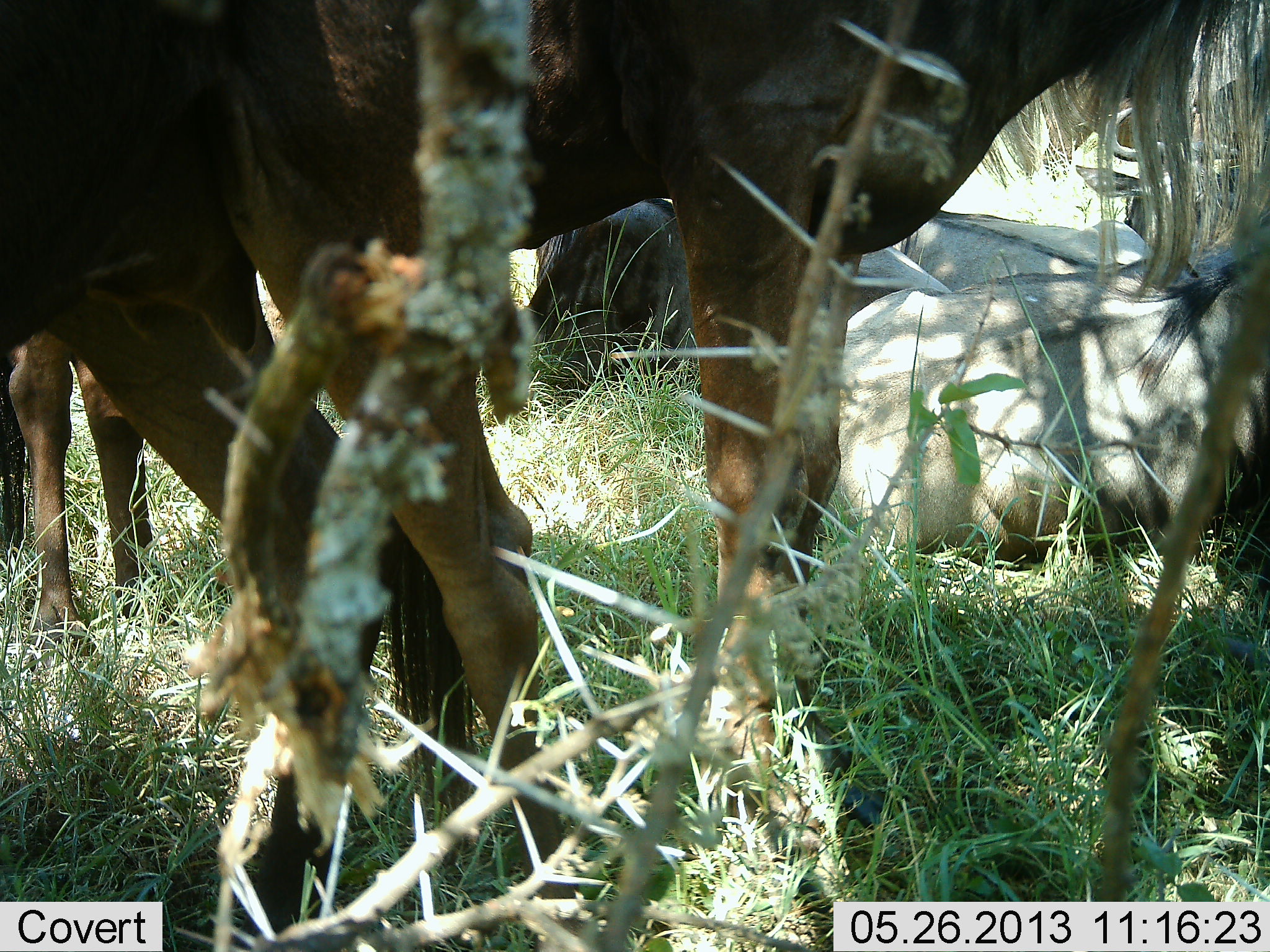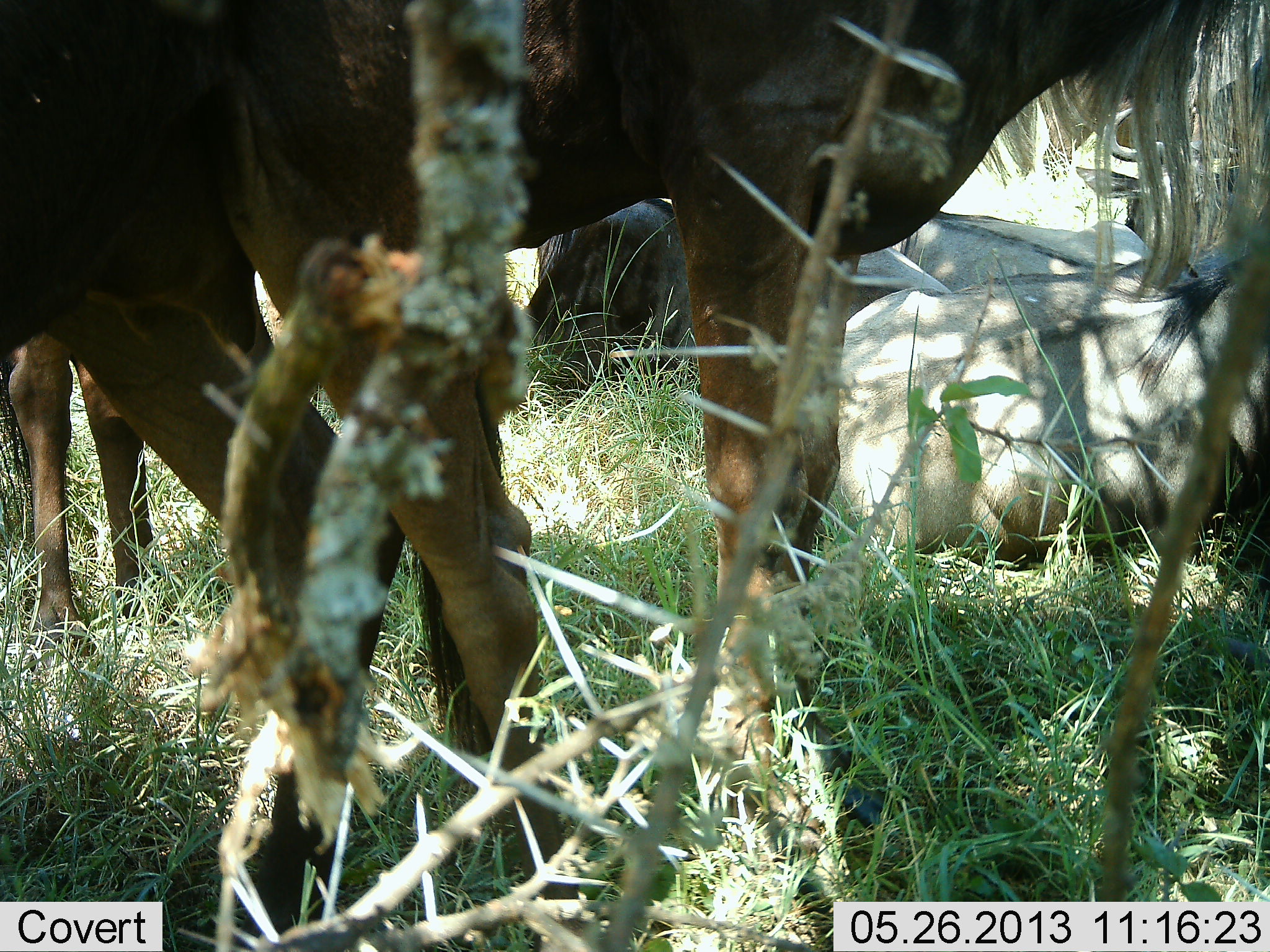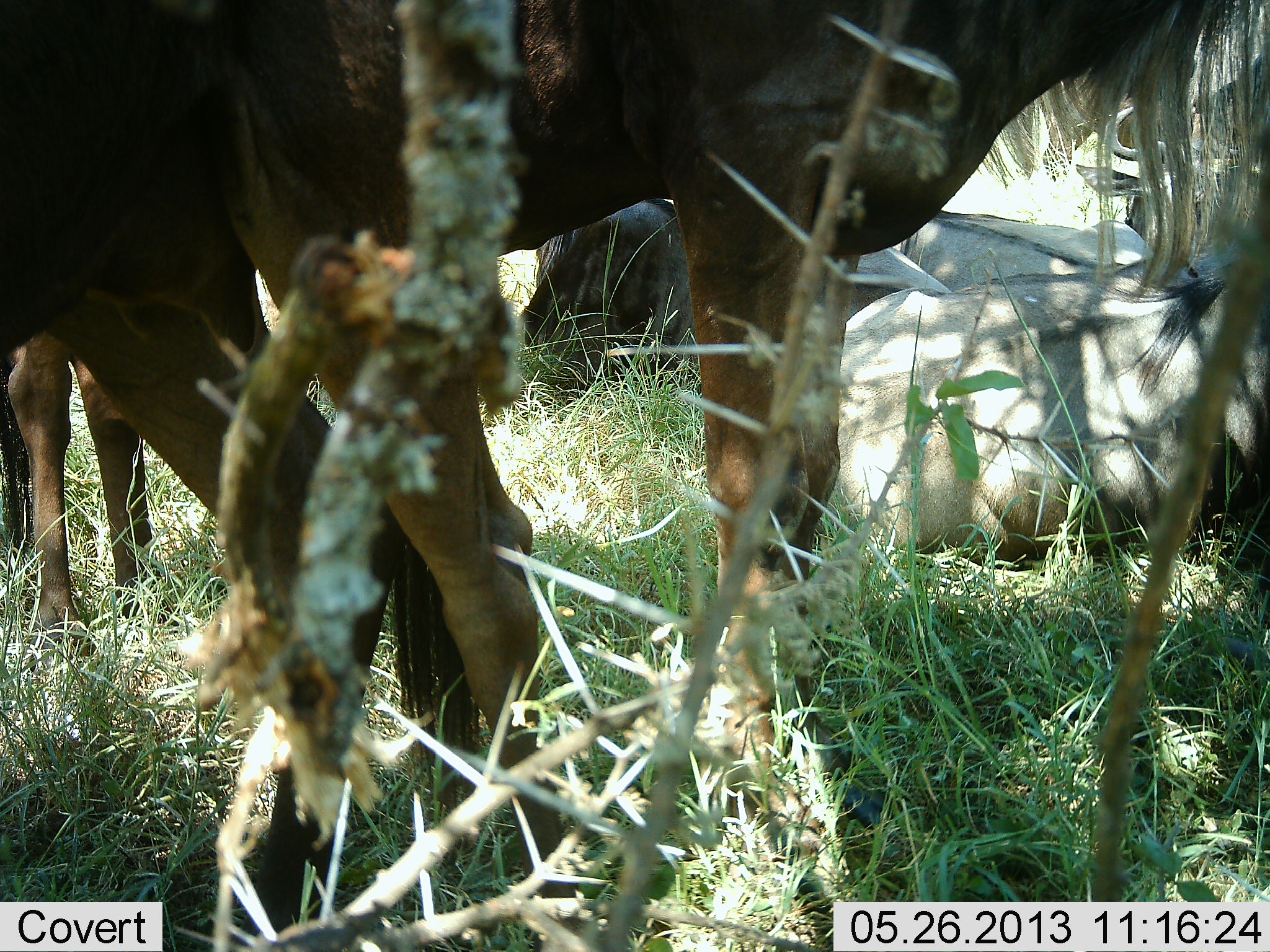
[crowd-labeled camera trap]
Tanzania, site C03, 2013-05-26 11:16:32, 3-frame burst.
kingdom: Animalia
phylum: Chordata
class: Mammalia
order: Artiodactyla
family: Bovidae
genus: Connochaetes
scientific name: Connochaetes taurinus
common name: blue wildebeest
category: wildebeest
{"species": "wildebeest (blue wildebeest) (Connochaetes taurinus)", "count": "5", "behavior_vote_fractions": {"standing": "95%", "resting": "95%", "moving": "5%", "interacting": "5%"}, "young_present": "0%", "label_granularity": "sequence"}